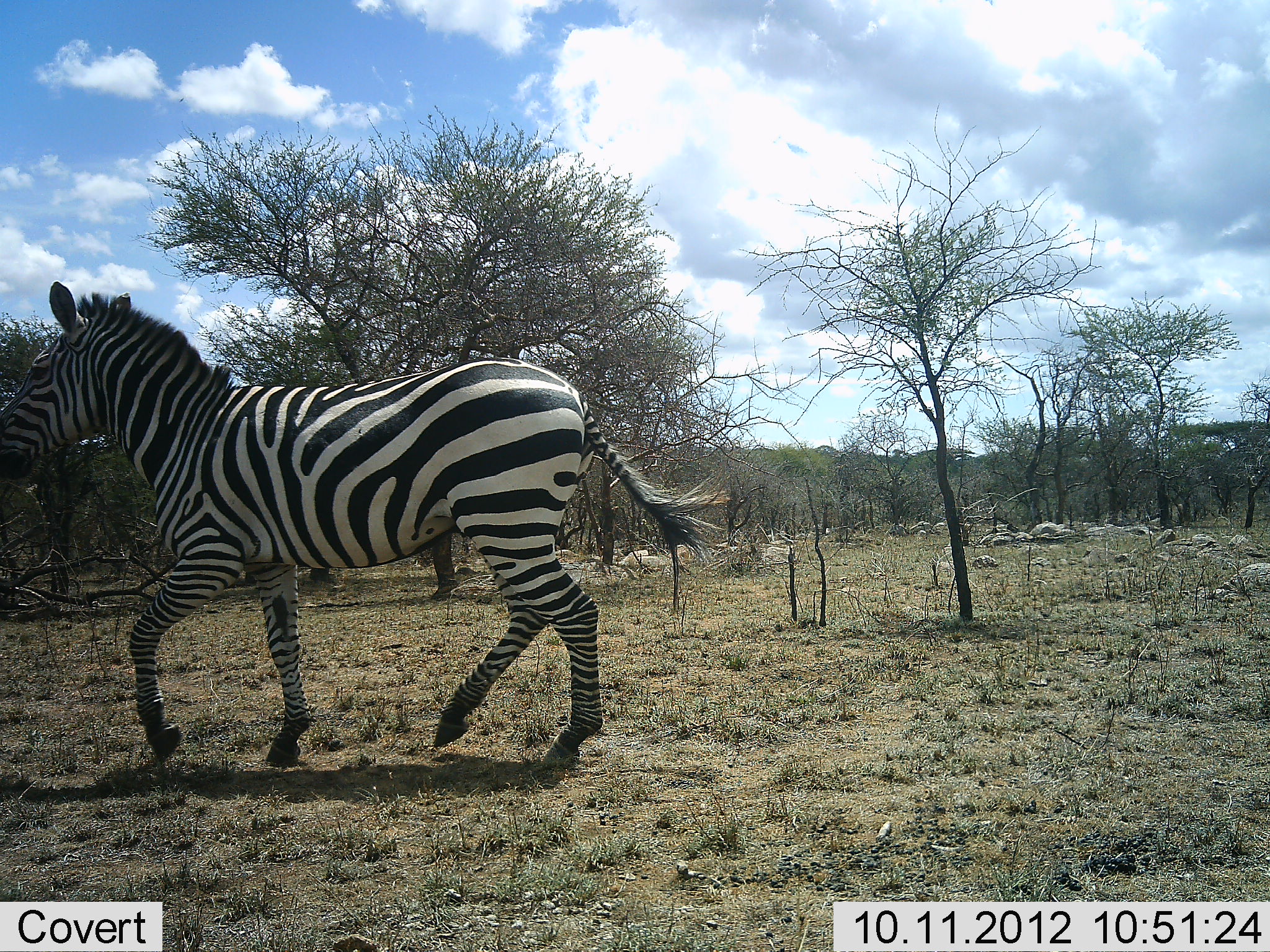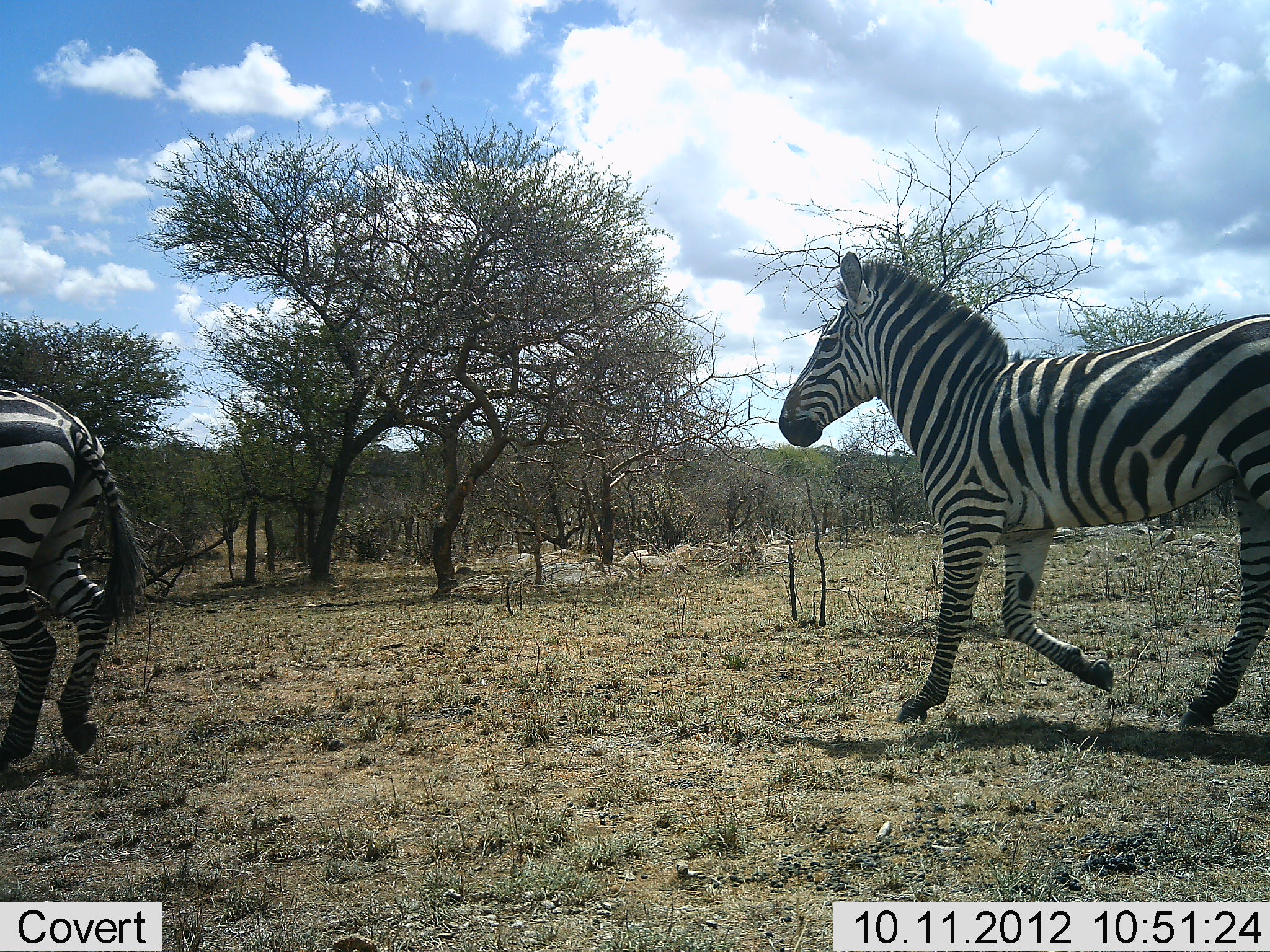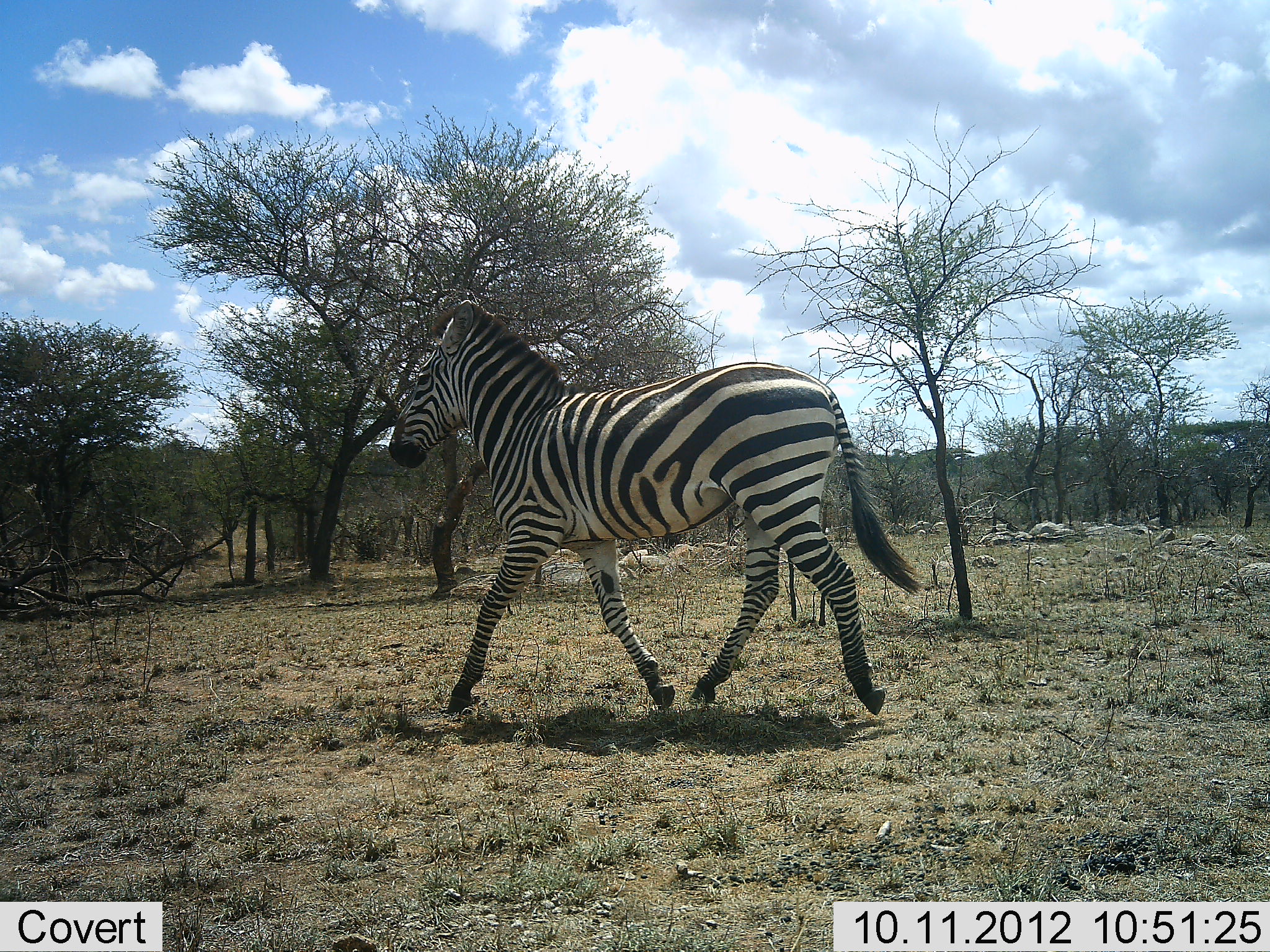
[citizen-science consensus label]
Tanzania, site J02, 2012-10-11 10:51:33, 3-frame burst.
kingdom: Animalia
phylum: Chordata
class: Mammalia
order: Perissodactyla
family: Equidae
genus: Equus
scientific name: Equus quagga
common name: plains zebra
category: zebra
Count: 2.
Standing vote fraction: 0%.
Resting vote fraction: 0%.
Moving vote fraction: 100%.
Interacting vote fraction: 0%.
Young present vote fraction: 0%.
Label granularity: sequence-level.